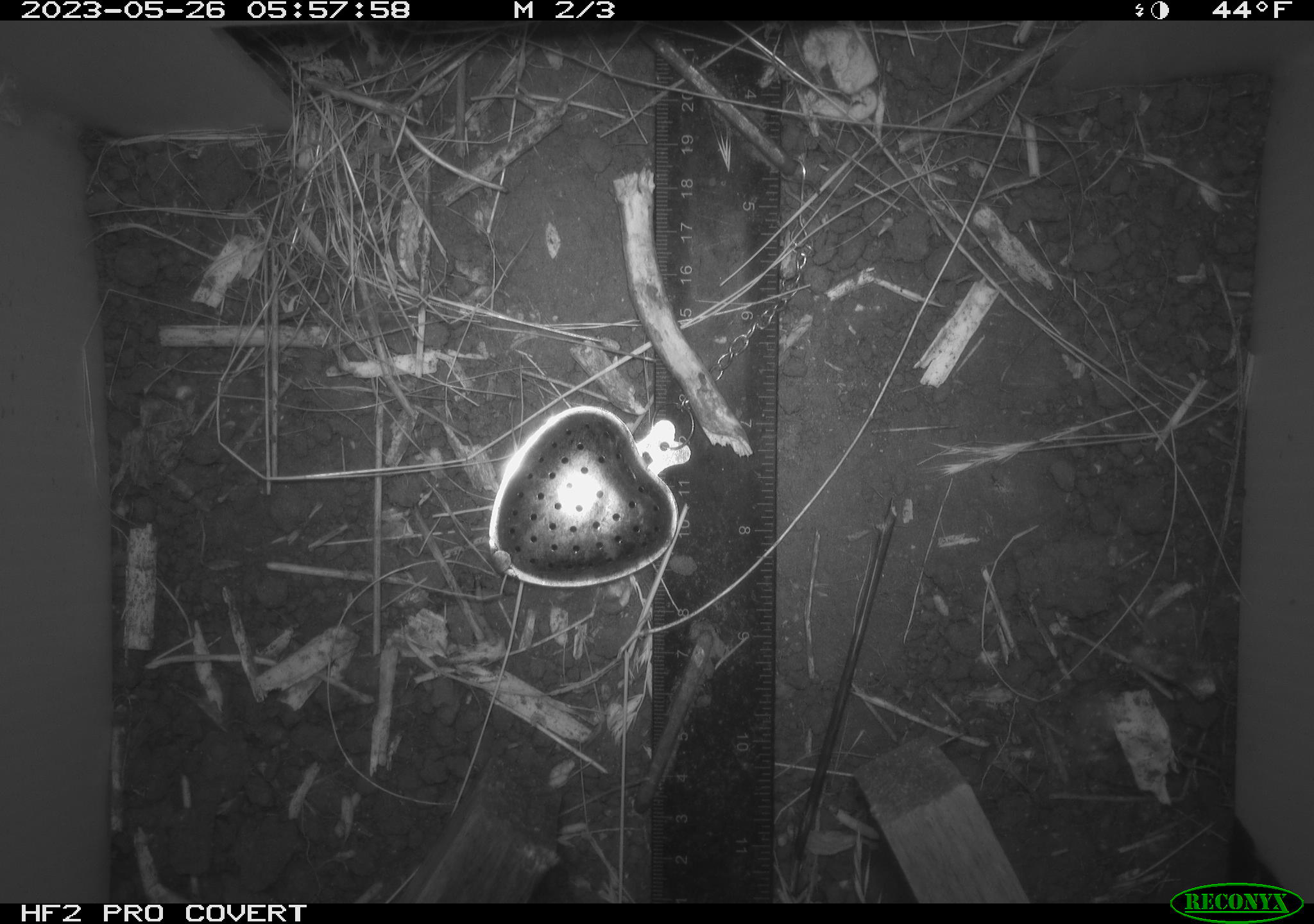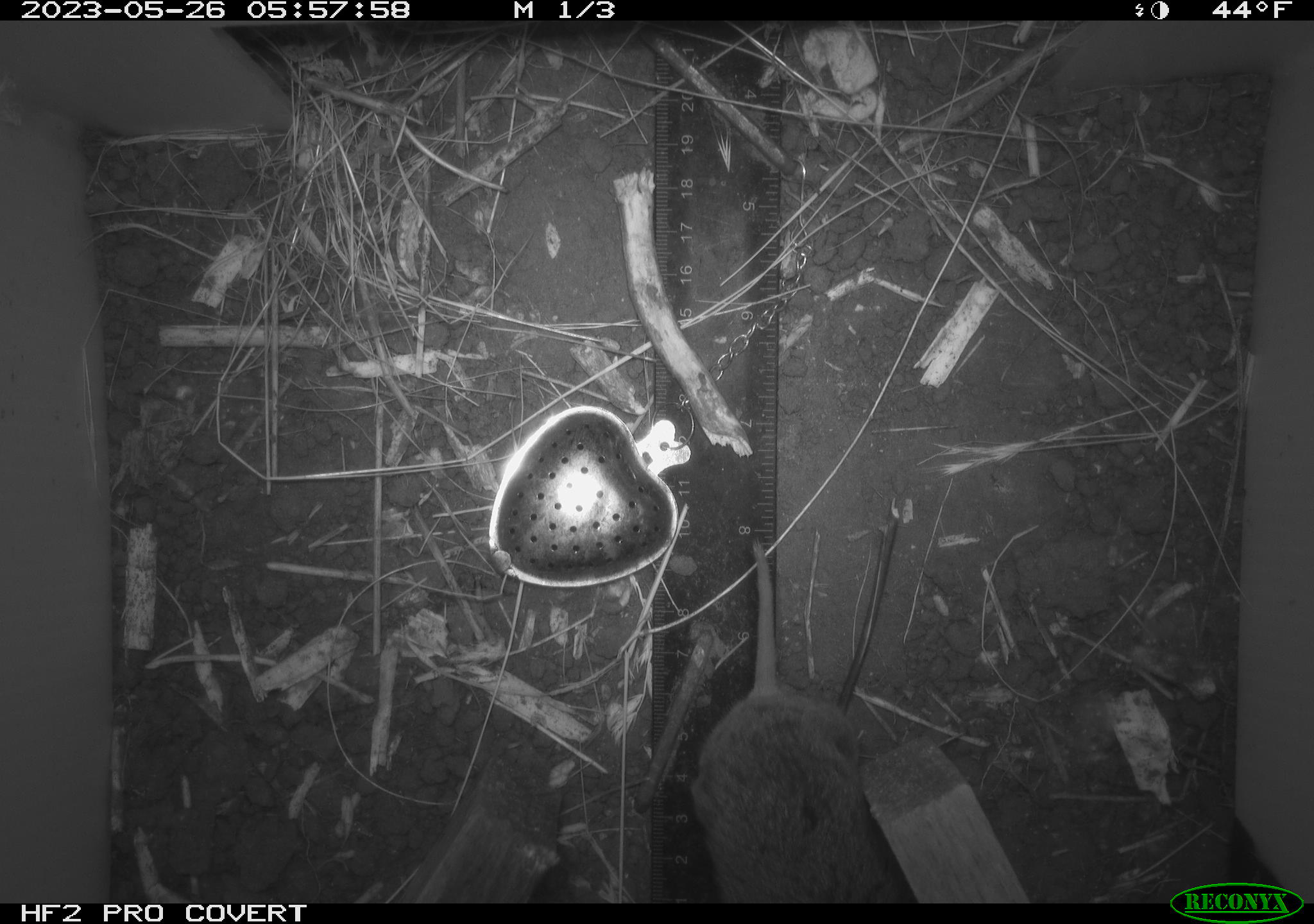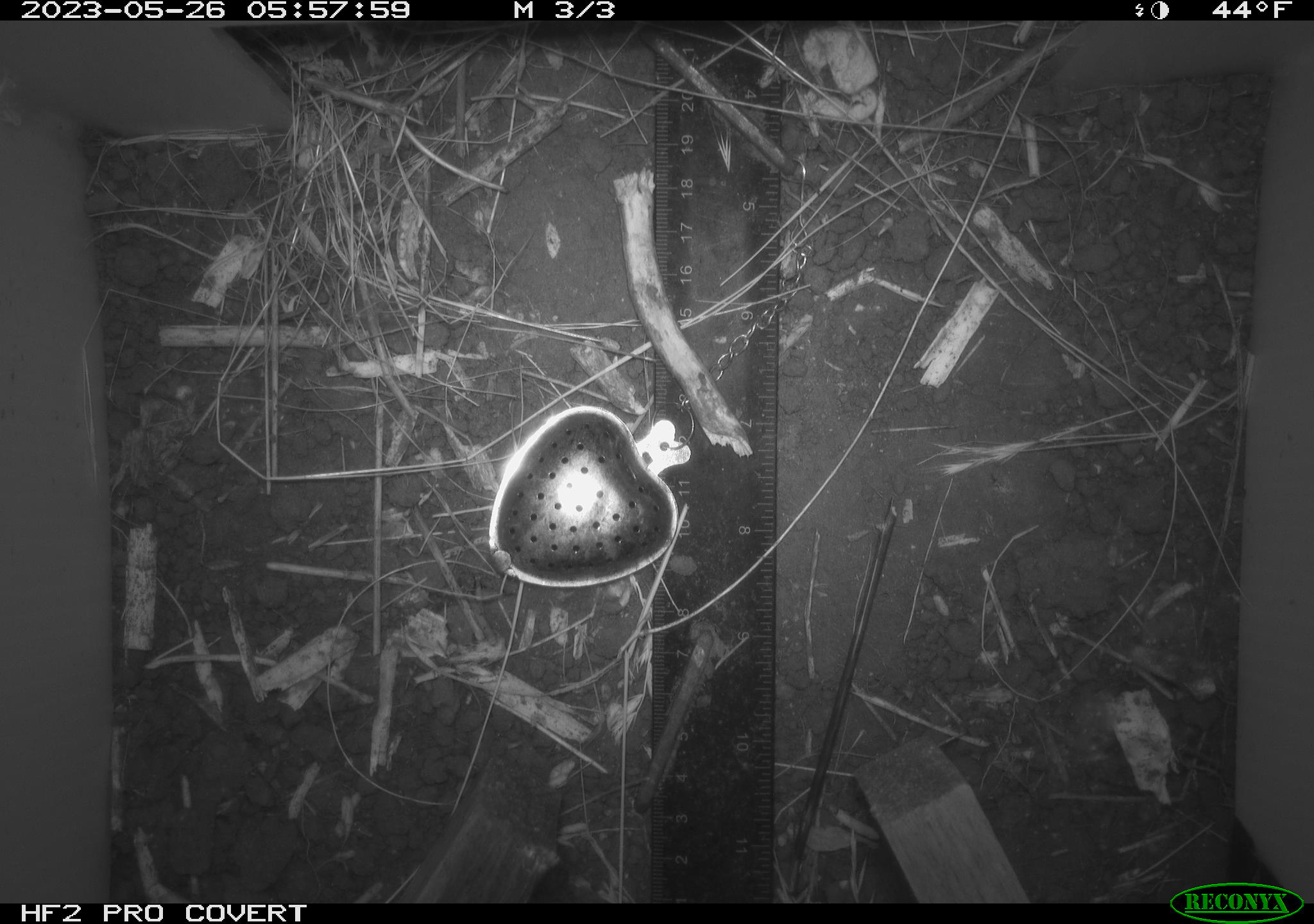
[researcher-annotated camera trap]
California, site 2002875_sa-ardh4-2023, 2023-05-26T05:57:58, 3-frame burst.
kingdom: Animalia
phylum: Chordata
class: Mammalia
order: Rodentia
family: Cricetidae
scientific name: Arvicolinae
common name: voles, lemmings, and muskrats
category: arvicolinae subfamily